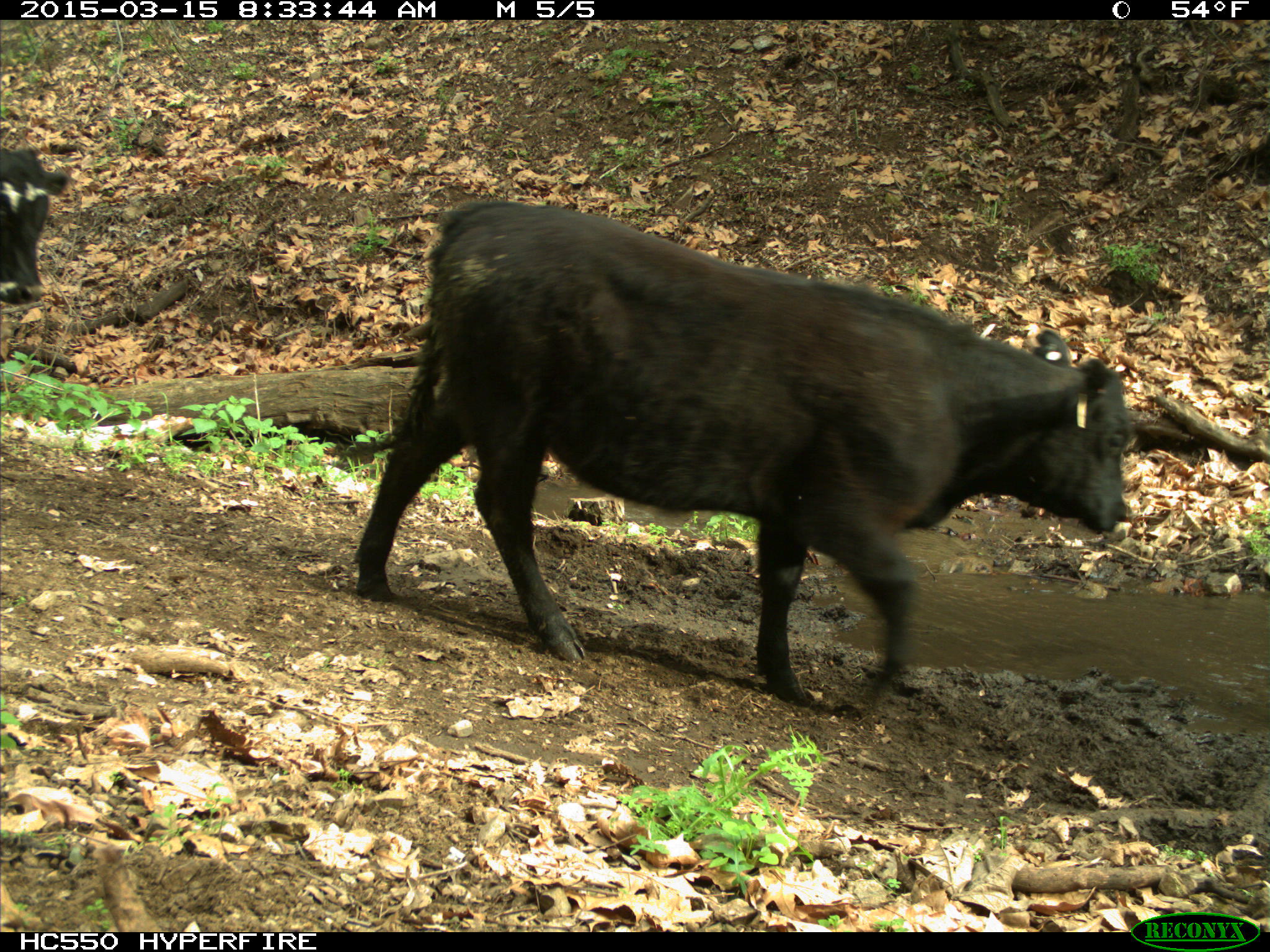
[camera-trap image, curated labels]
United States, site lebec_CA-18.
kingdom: Animalia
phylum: Chordata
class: Mammalia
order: Artiodactyla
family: Bovidae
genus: Bos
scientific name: Bos taurus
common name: domestic cow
Bos taurus (domestic cow).